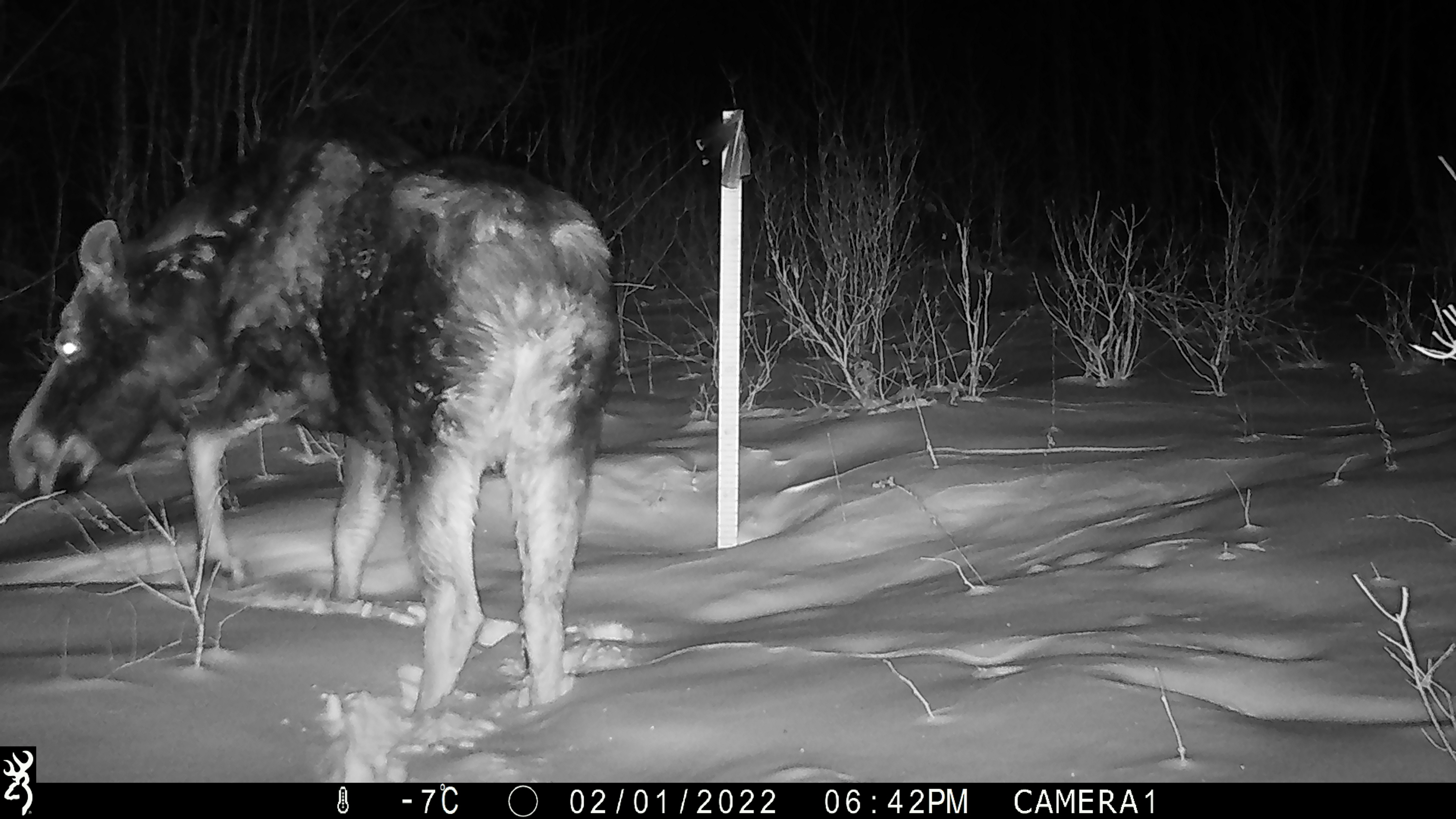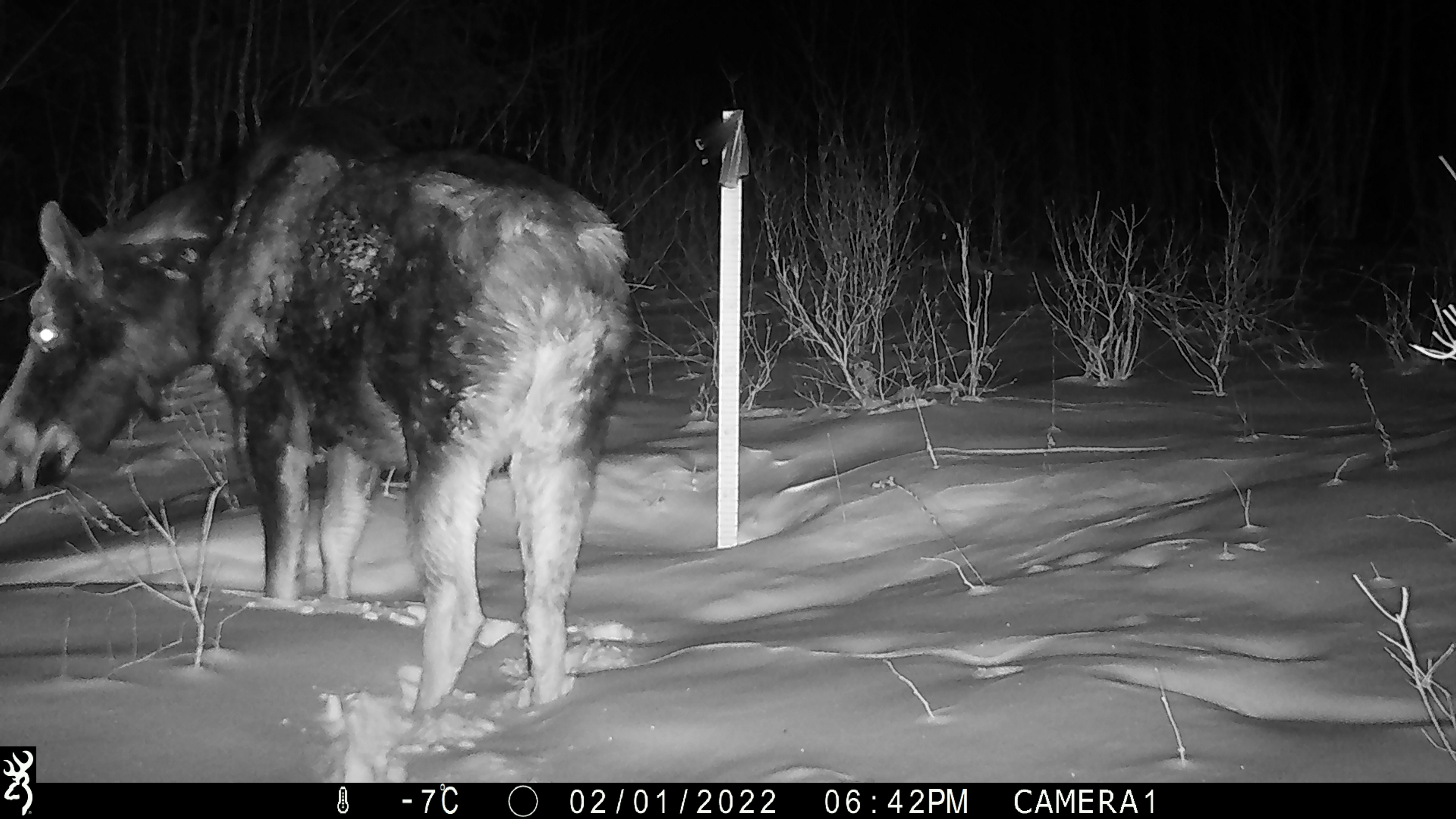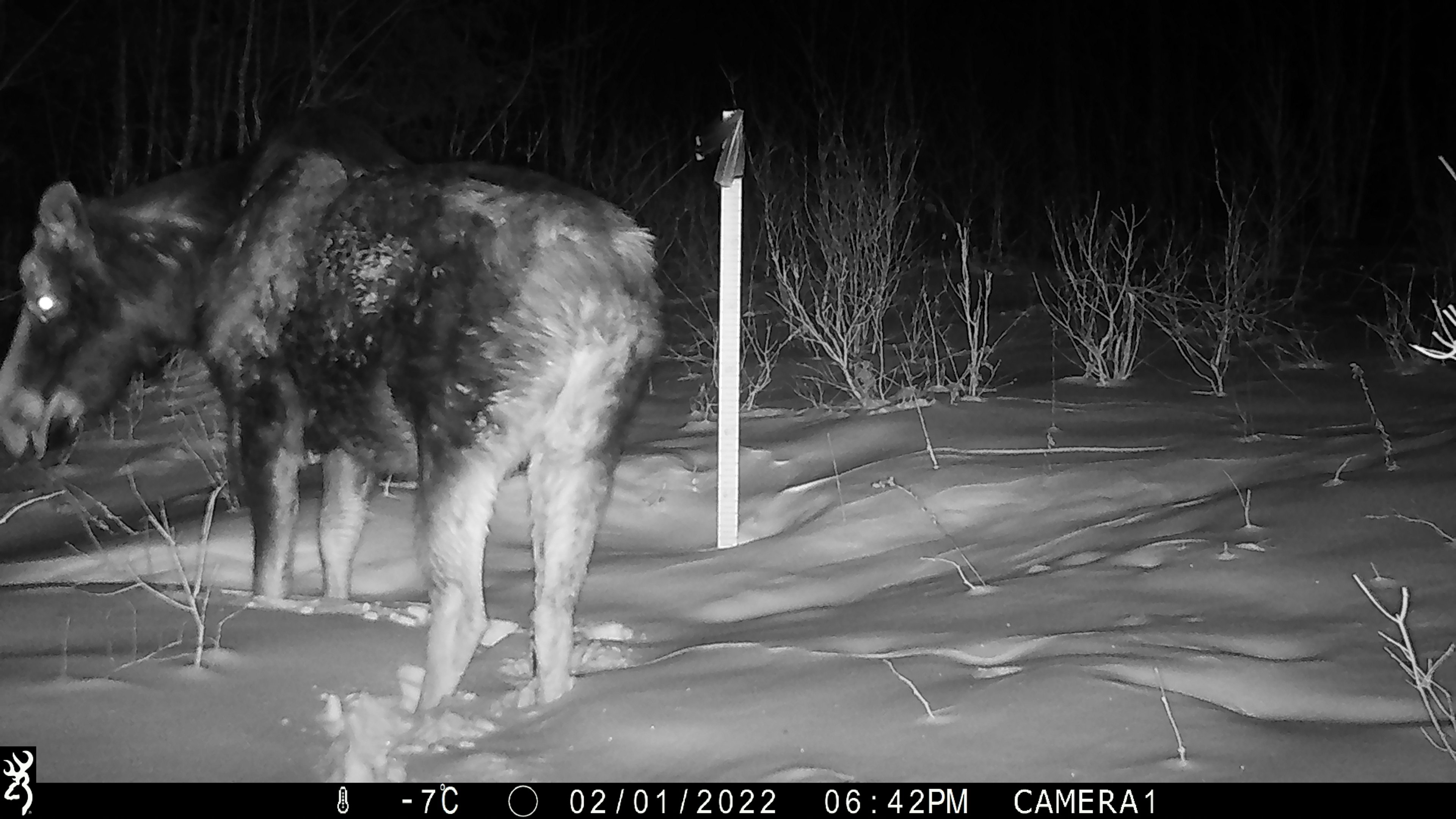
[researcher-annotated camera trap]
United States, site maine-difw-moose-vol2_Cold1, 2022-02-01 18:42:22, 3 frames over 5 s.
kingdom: Animalia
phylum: Chordata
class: Mammalia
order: Artiodactyla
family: Cervidae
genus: Alces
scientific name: Alces alces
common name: moose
Moose (Alces alces).